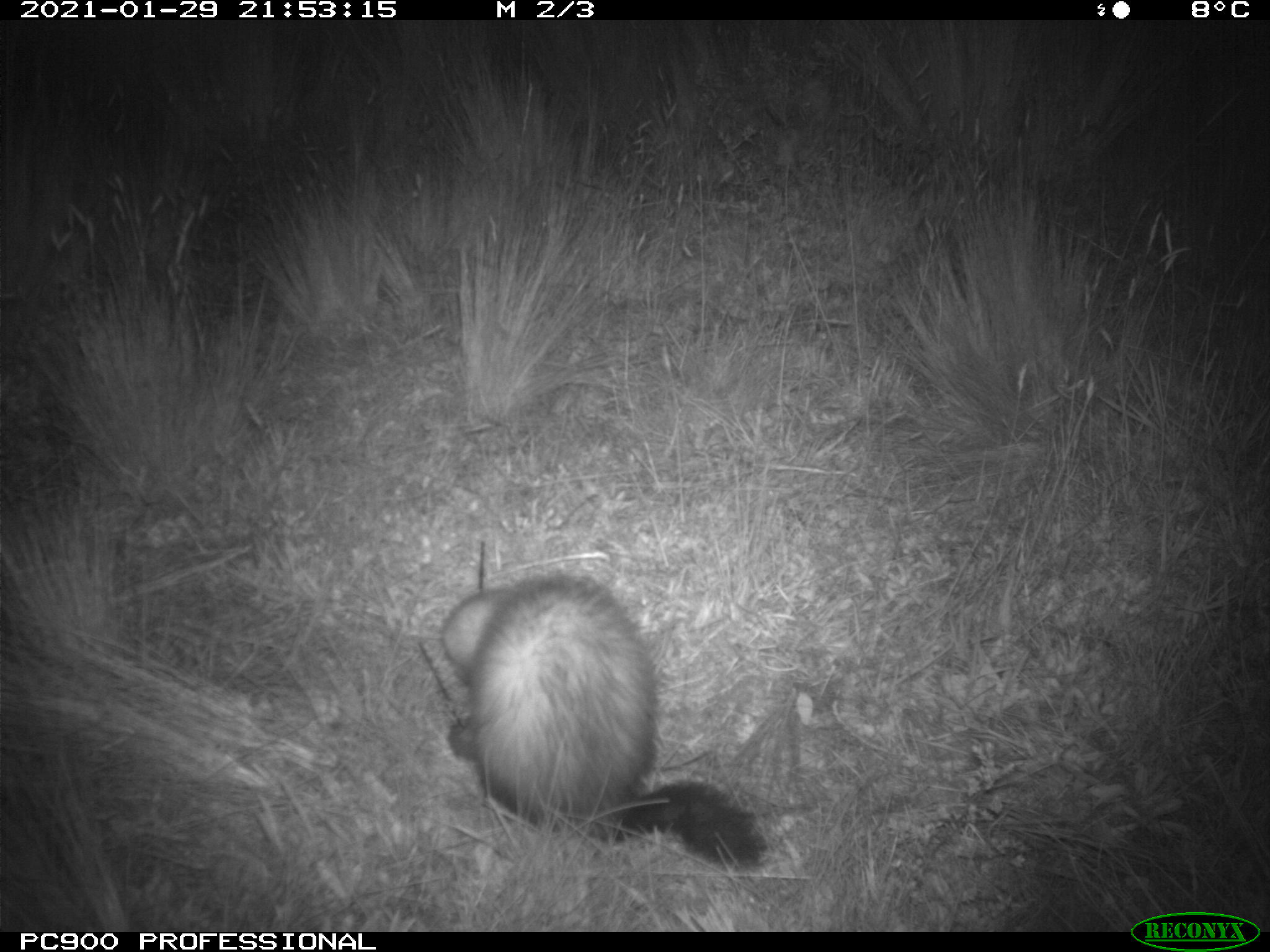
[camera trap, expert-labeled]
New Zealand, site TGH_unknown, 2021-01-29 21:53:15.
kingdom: Animalia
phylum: Chordata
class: Mammalia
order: Carnivora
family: Mustelidae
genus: Mustela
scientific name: Mustela furo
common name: ferret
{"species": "ferret (Mustela furo)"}